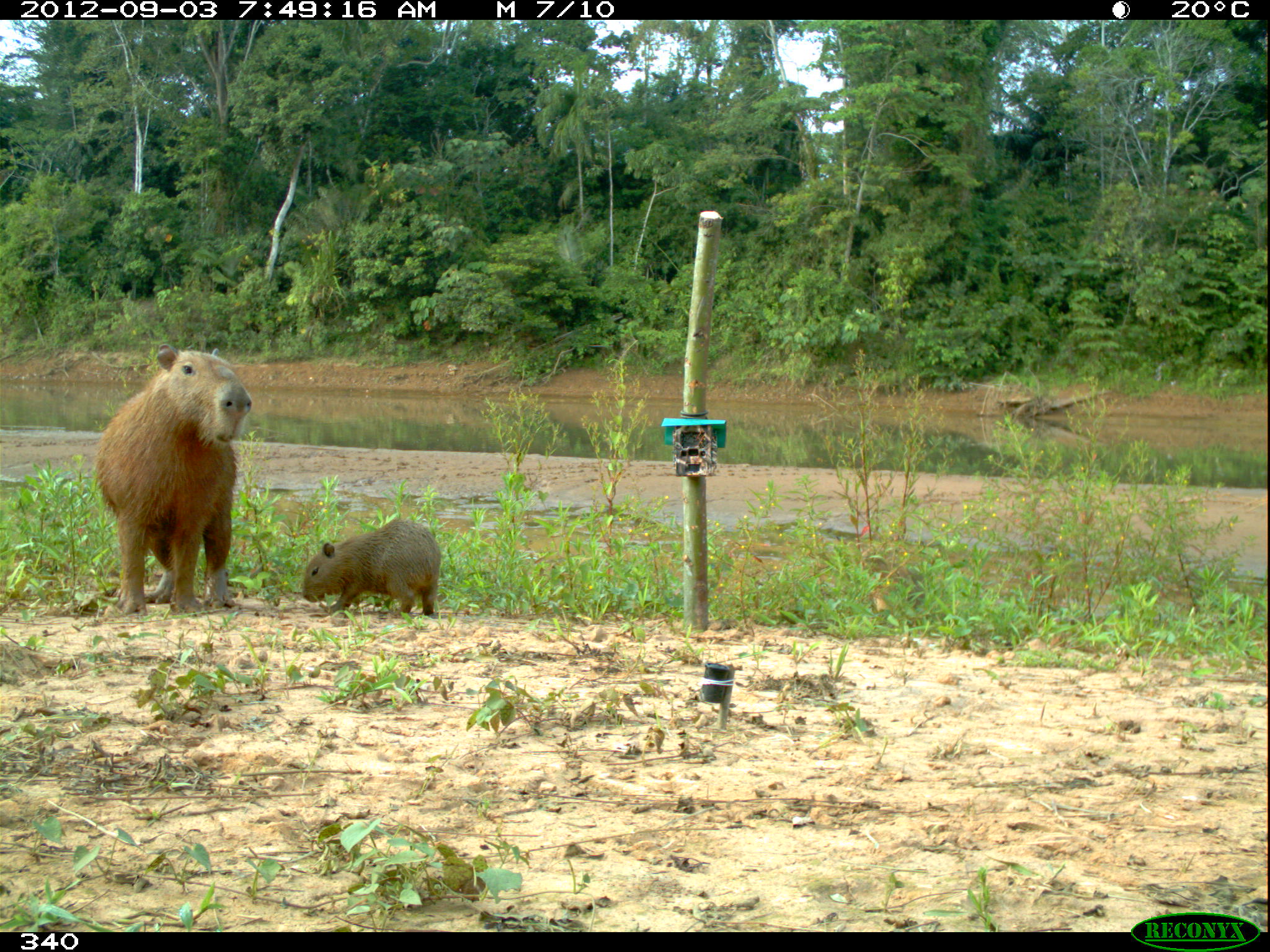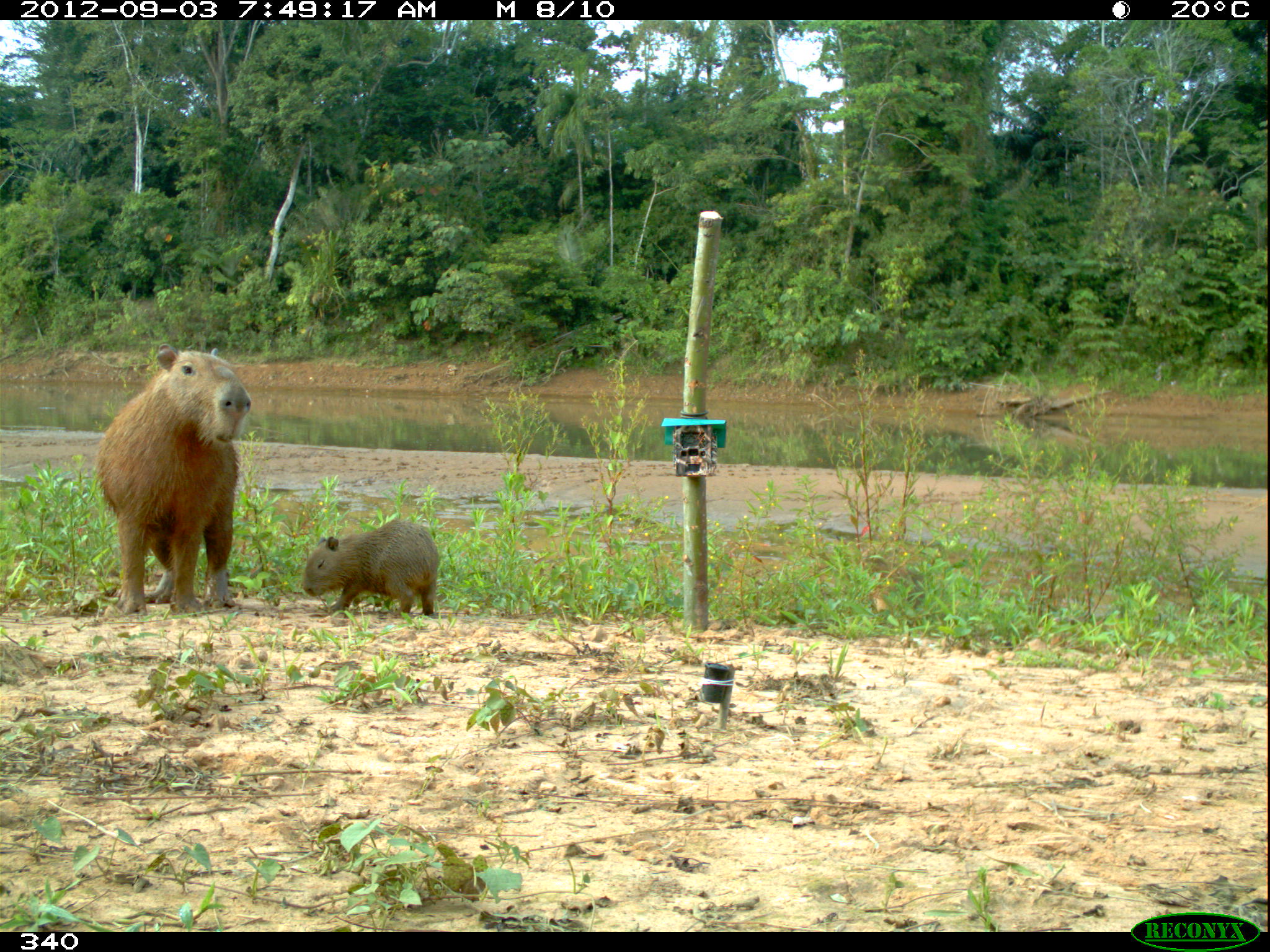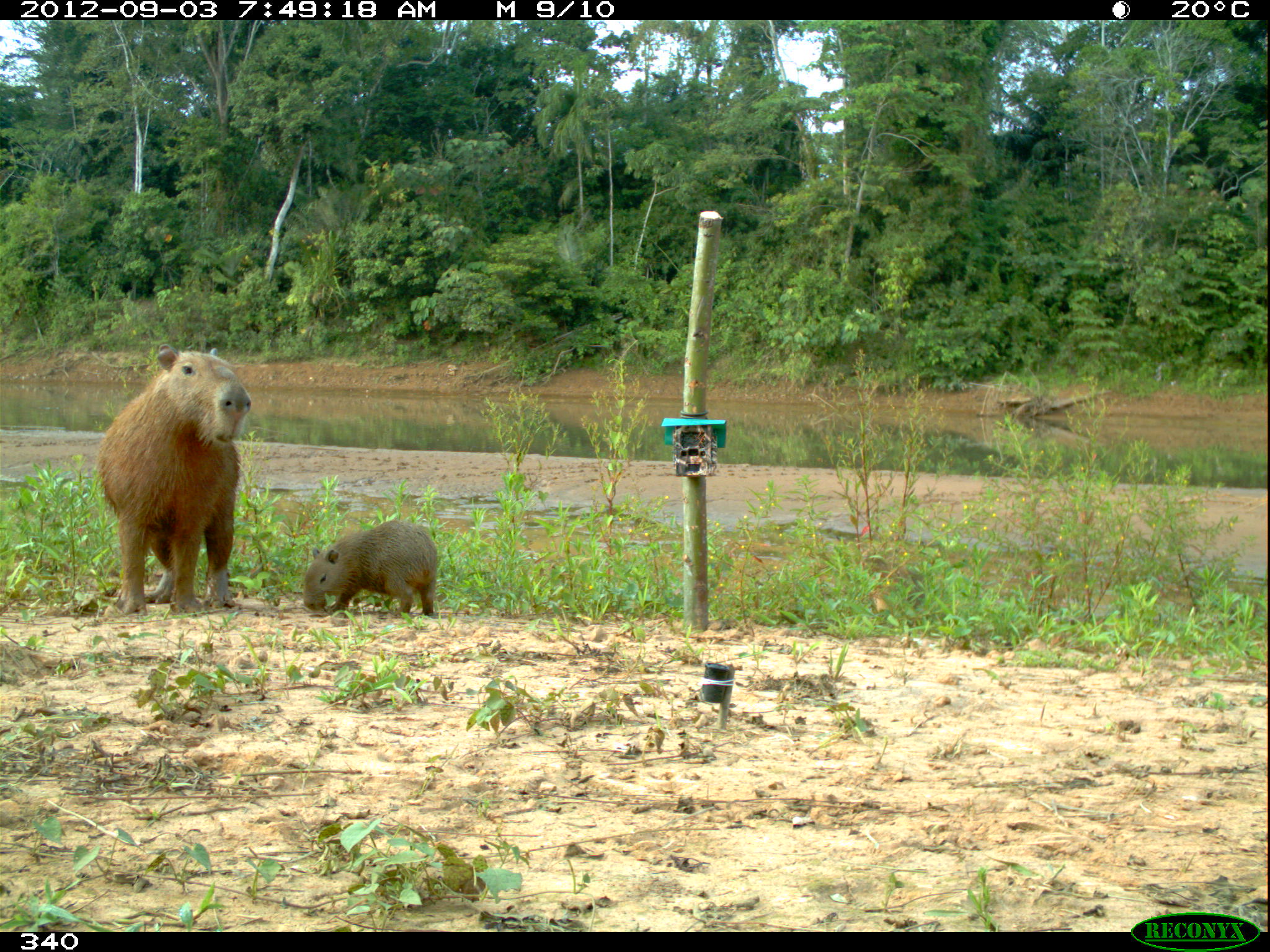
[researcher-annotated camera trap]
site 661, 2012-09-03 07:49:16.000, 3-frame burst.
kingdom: Animalia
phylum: Chordata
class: Mammalia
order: Rodentia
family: Caviidae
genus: Hydrochoerus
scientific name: Hydrochoerus hydrochaeris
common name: capybara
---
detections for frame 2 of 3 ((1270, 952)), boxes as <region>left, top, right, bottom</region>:
hydrochoerus hydrochaeris: <region>93, 347, 254, 618</region>; <region>303, 519, 442, 615</region>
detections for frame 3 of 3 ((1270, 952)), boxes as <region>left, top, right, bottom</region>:
hydrochoerus hydrochaeris: <region>96, 345, 249, 615</region>; <region>299, 519, 438, 616</region>